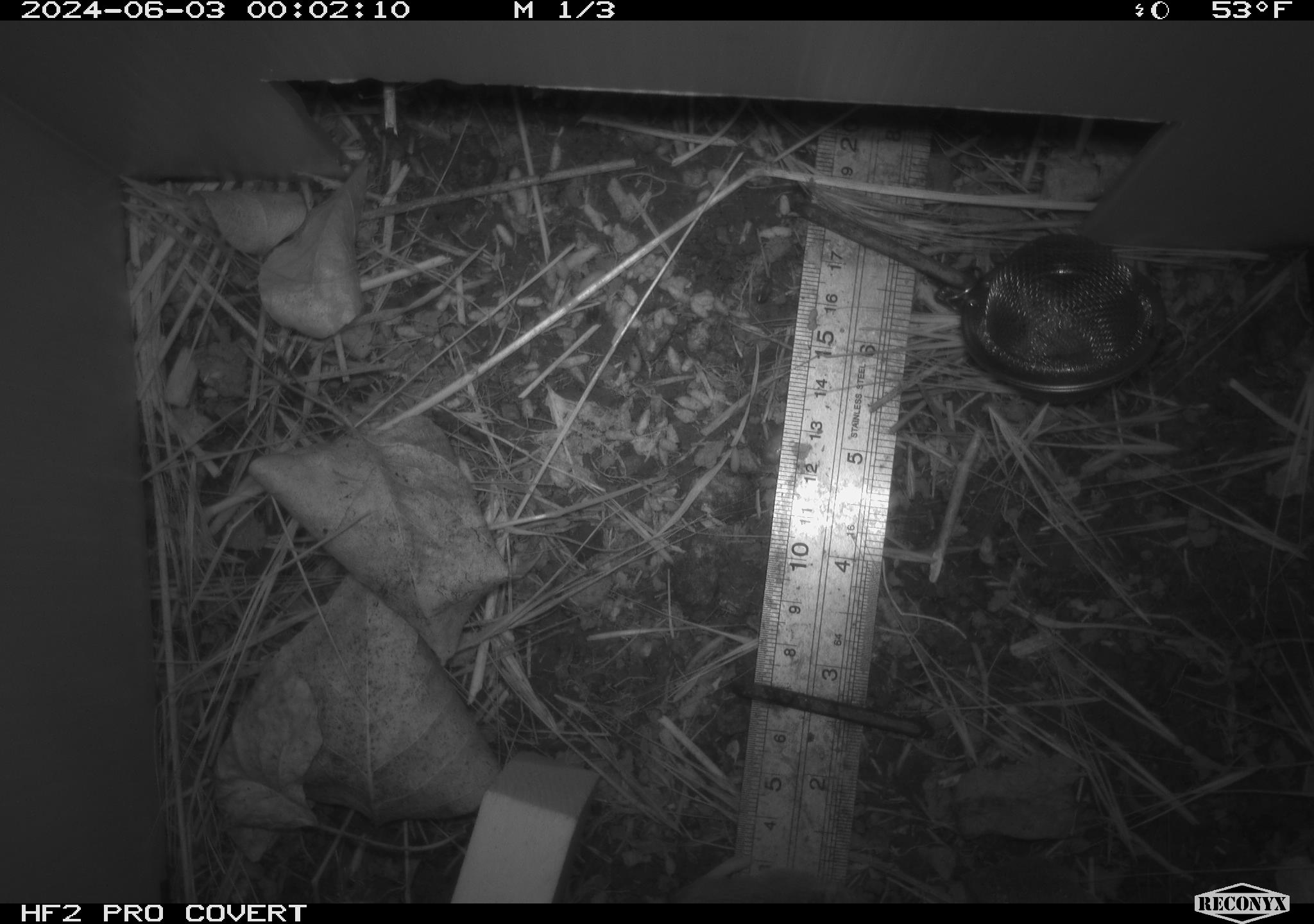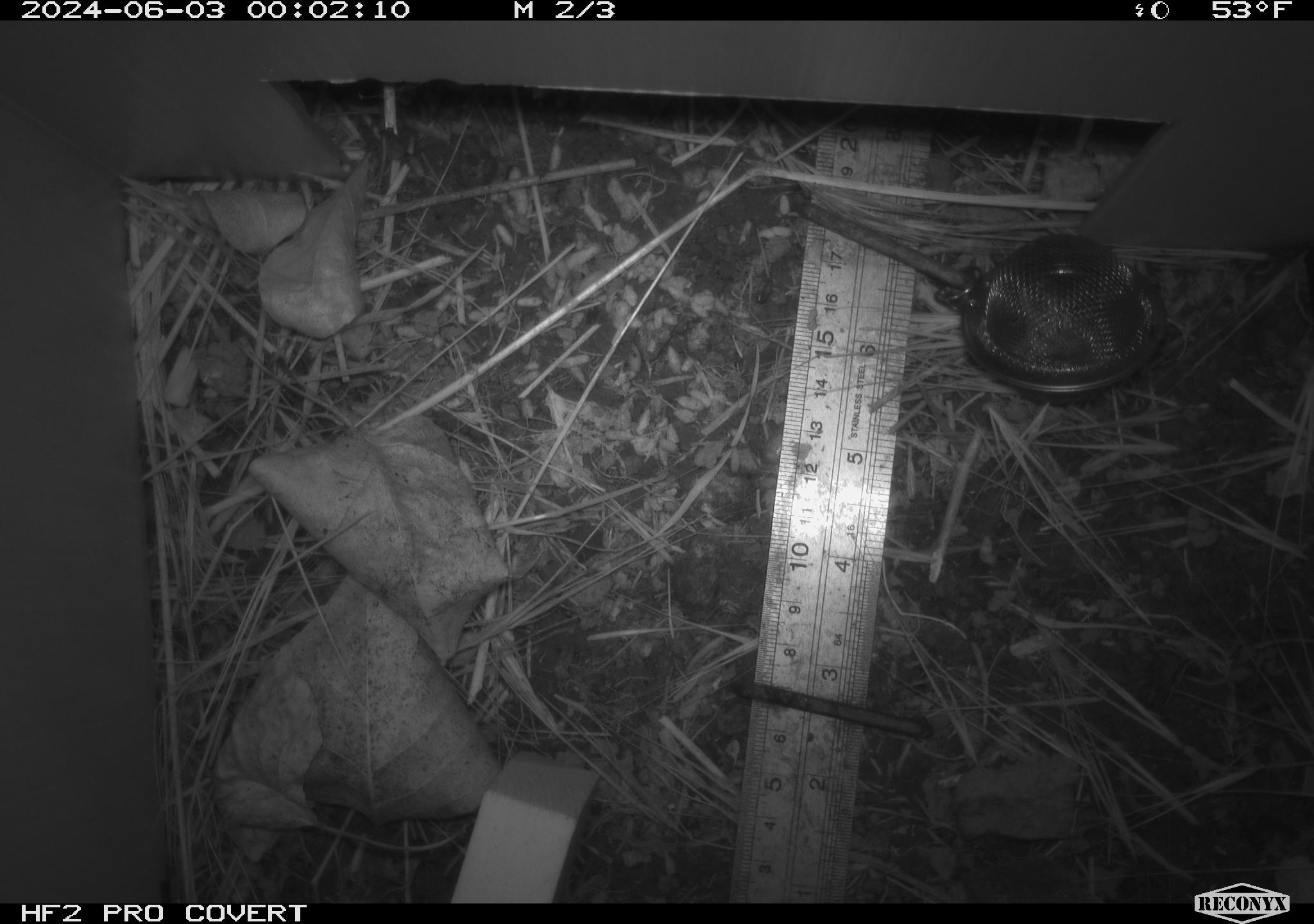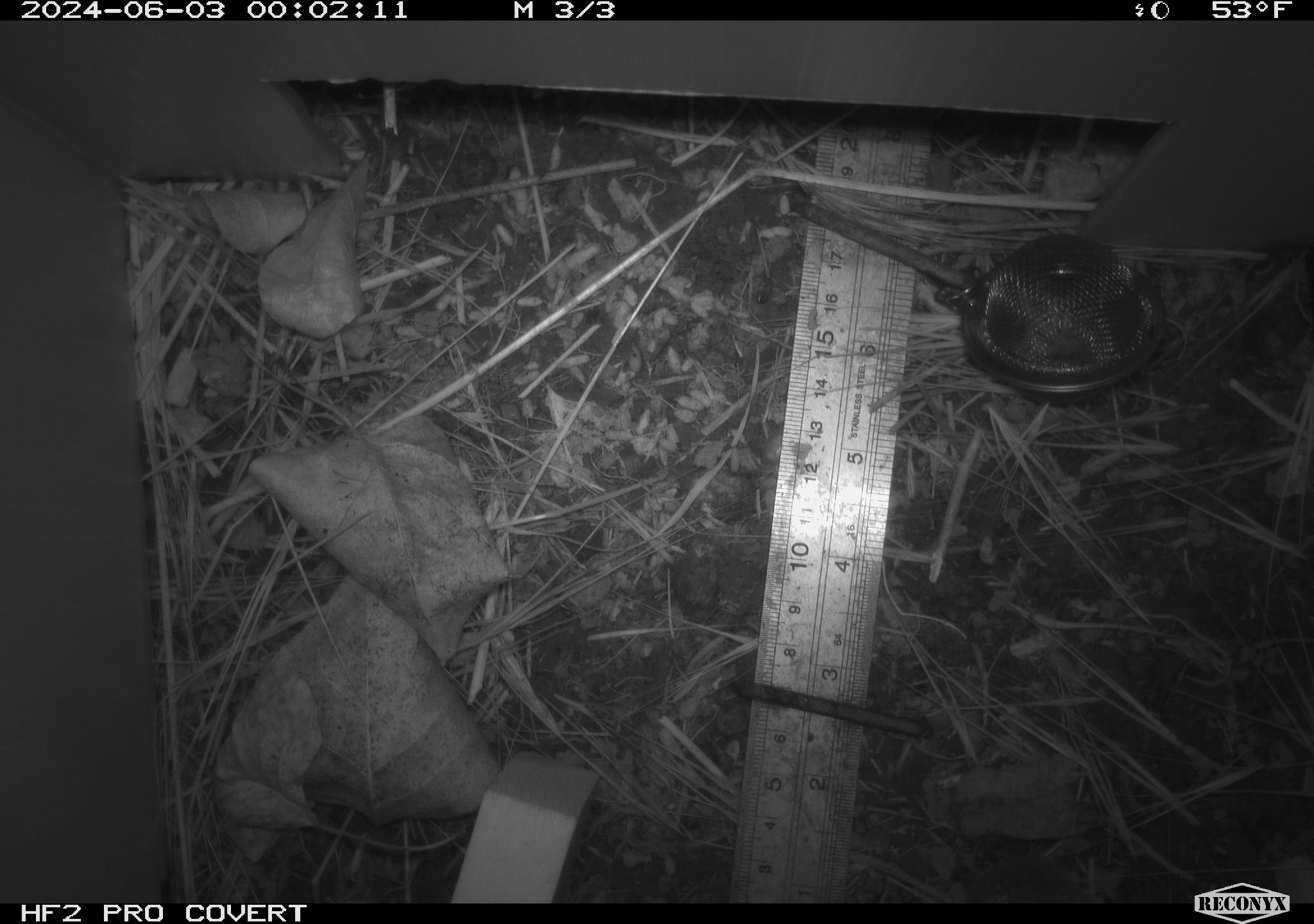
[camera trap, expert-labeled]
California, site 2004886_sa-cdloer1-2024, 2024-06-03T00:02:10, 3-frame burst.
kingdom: Animalia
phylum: Chordata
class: Mammalia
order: Rodentia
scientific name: Rodentia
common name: mouse species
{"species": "mouse species (Rodentia)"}